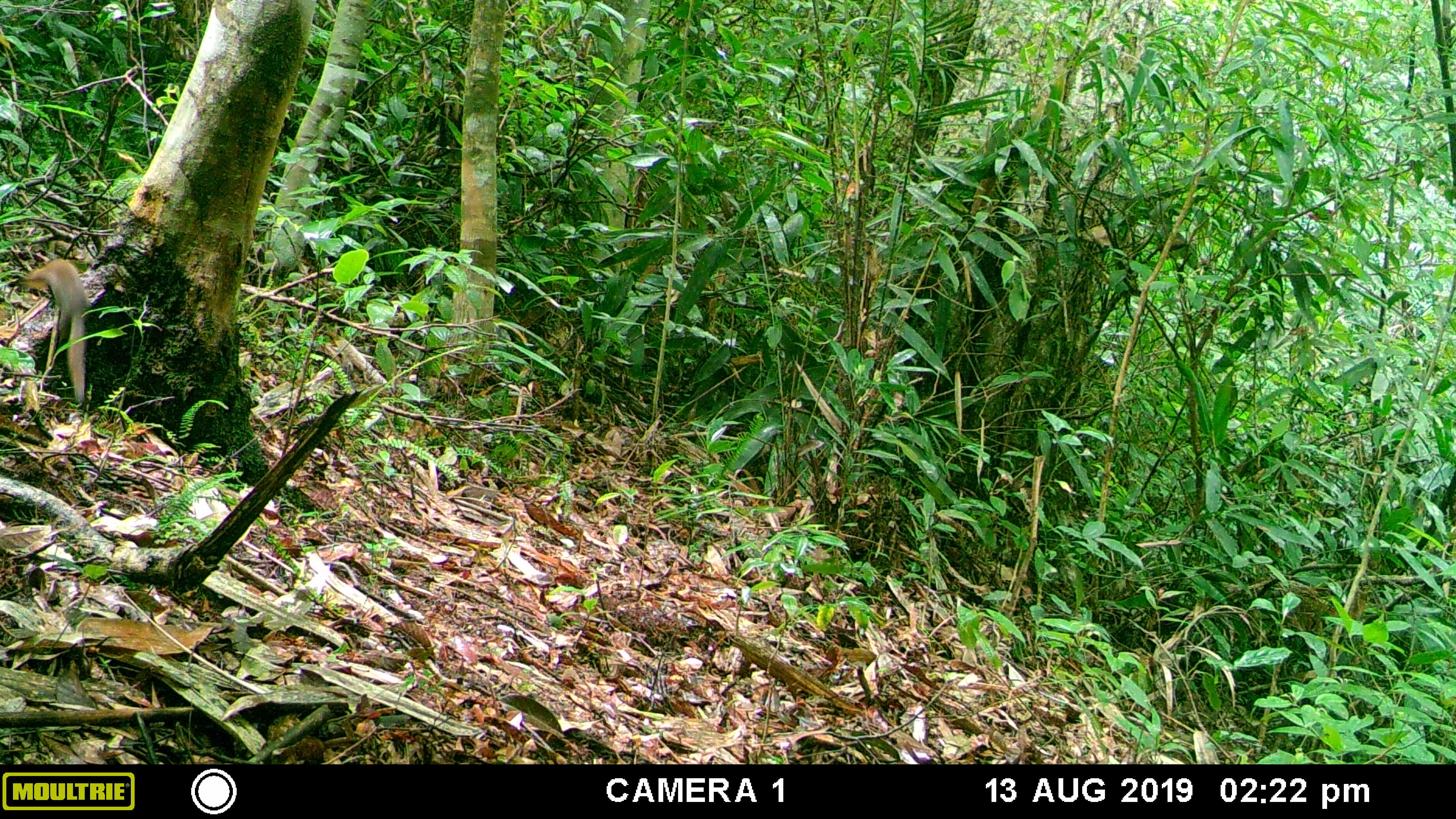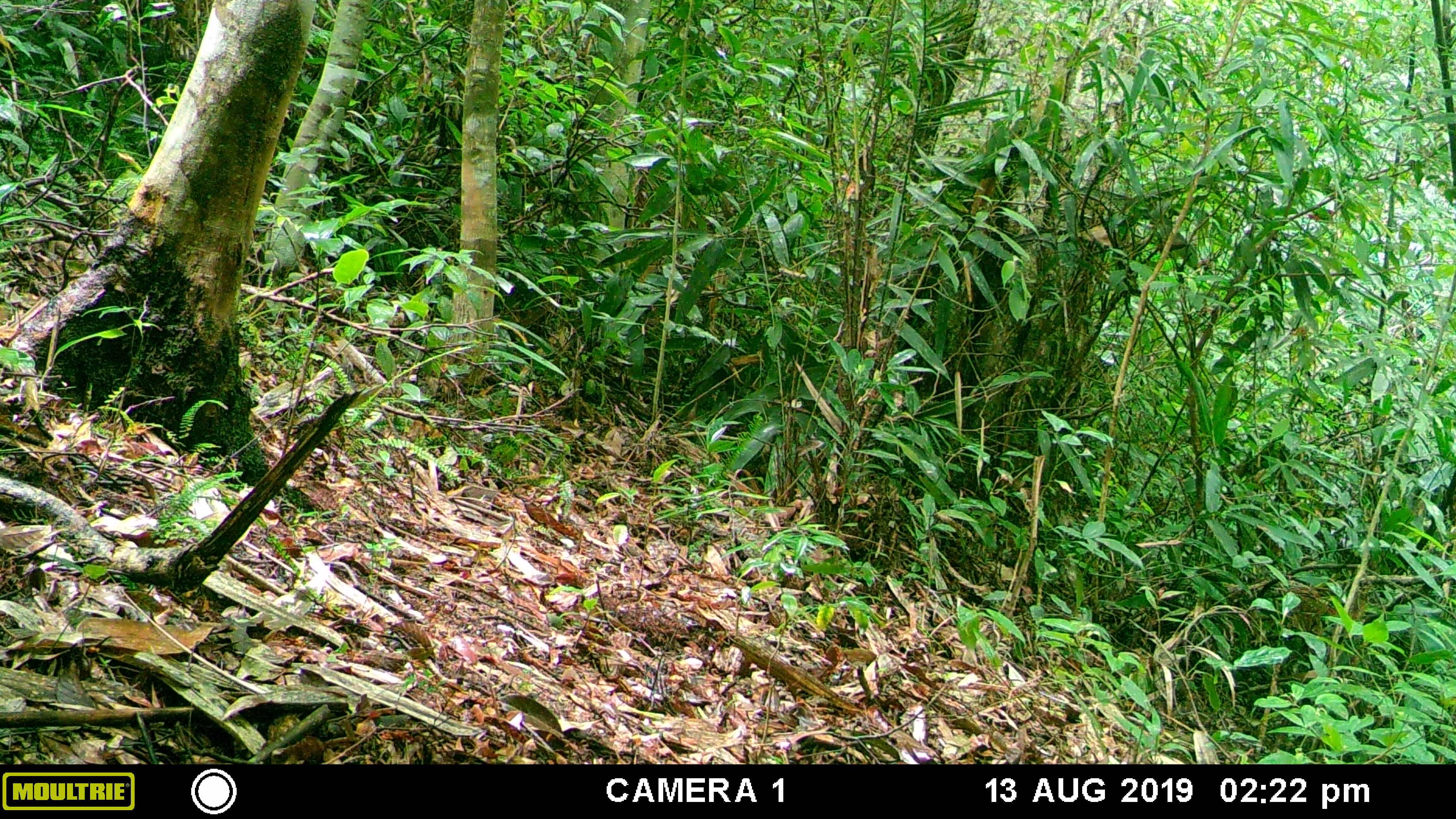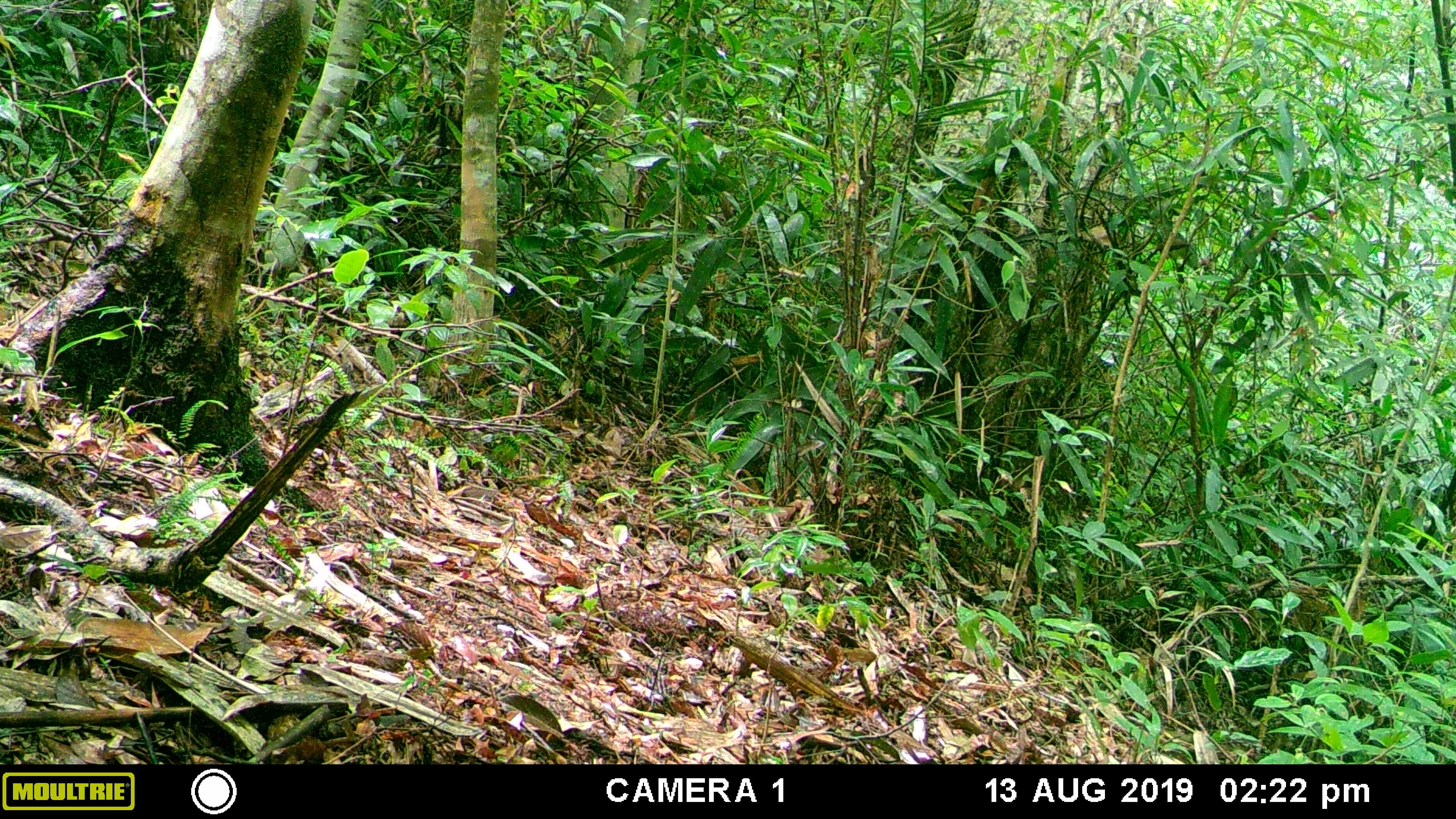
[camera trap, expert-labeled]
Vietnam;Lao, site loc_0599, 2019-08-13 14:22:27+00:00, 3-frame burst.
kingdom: Animalia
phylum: Chordata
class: Mammalia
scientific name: Mammalia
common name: mammal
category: unidentified small mammal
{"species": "unidentified small mammal (mammal) (Mammalia)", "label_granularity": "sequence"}